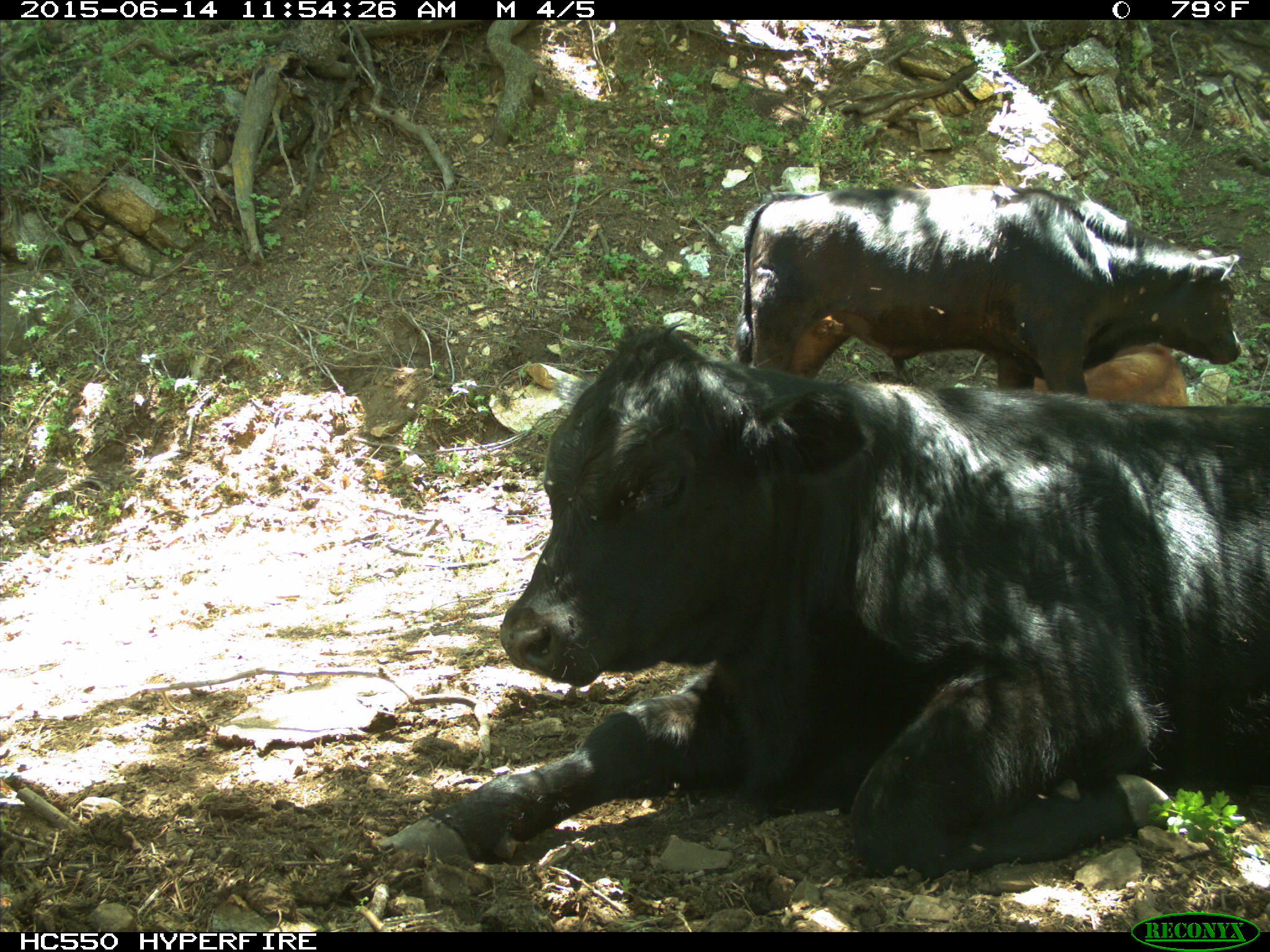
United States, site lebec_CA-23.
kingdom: Animalia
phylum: Chordata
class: Mammalia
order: Artiodactyla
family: Bovidae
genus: Bos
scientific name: Bos taurus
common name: domestic cow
Bos taurus (domestic cow).